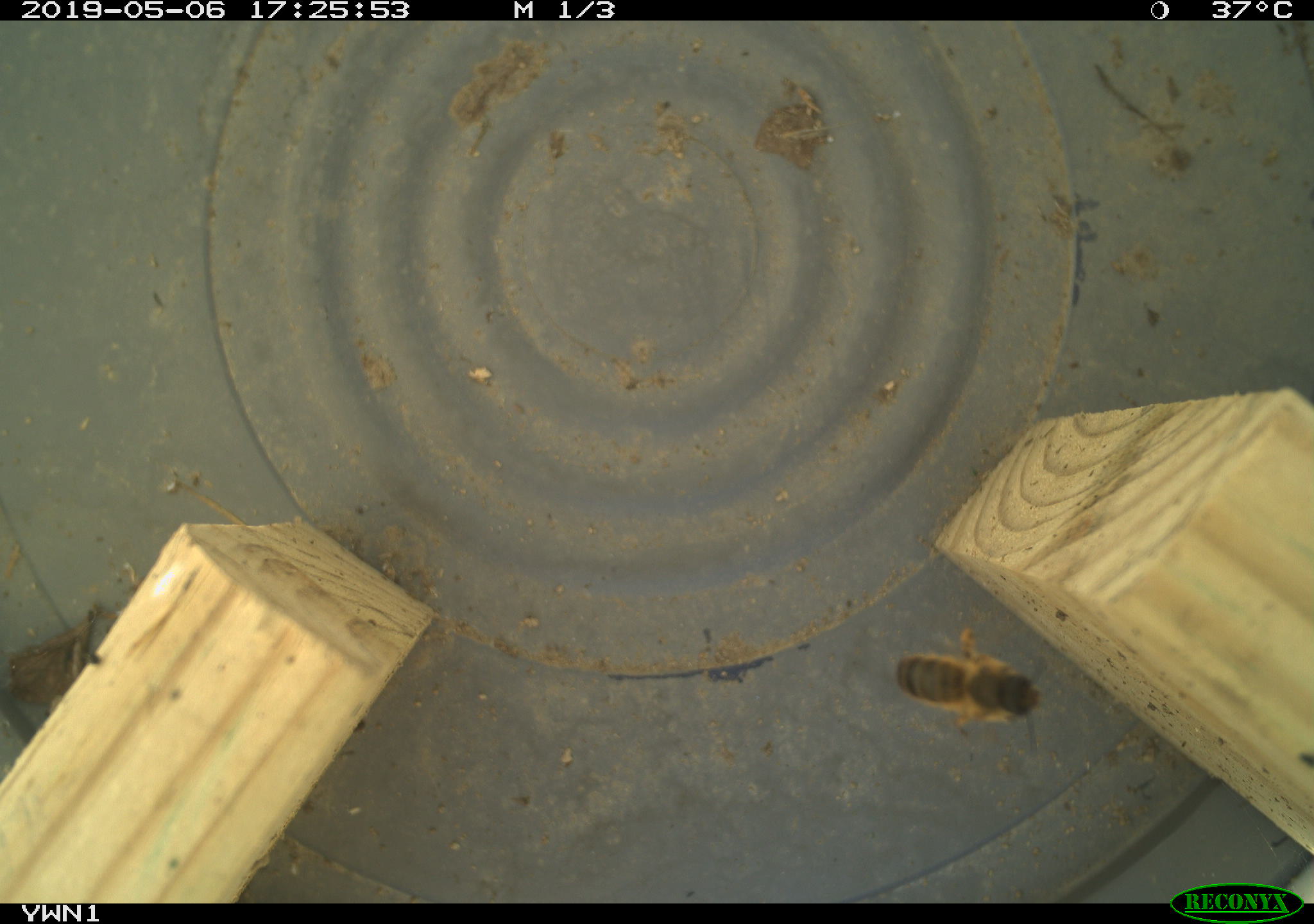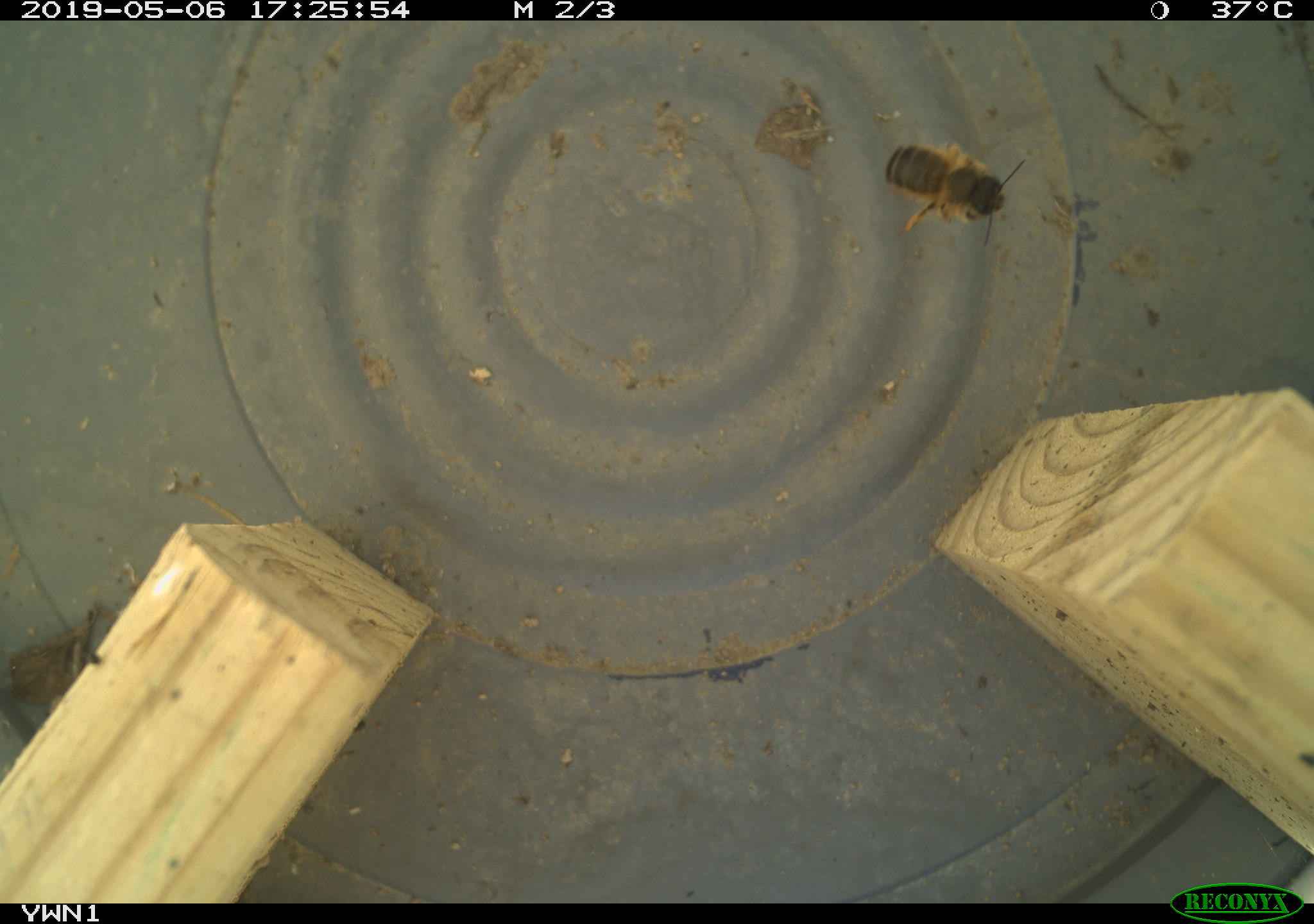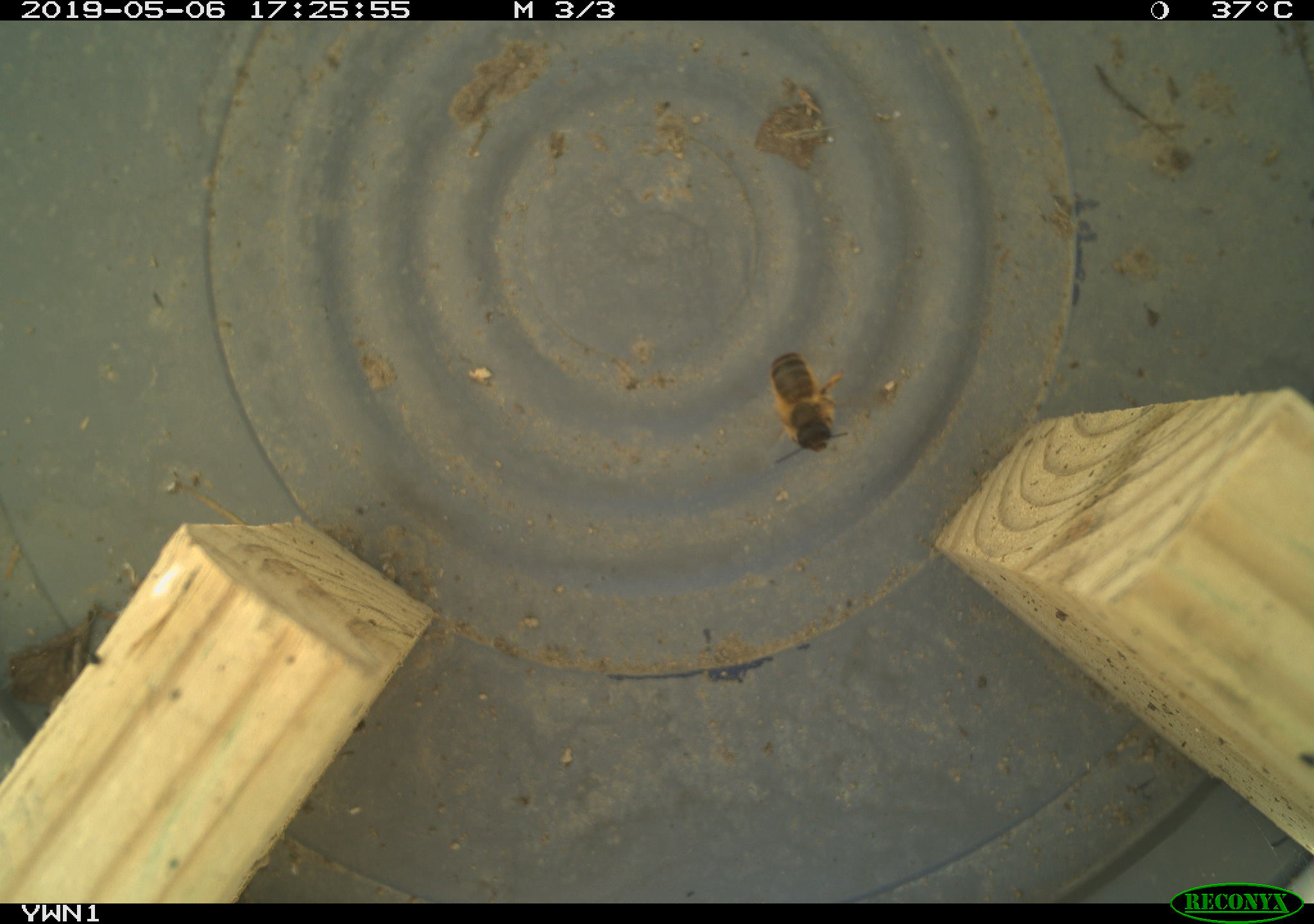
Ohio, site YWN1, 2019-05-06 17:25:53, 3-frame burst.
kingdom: Animalia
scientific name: Animalia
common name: animal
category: invertebrate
Invertebrate (animal) (Animalia).